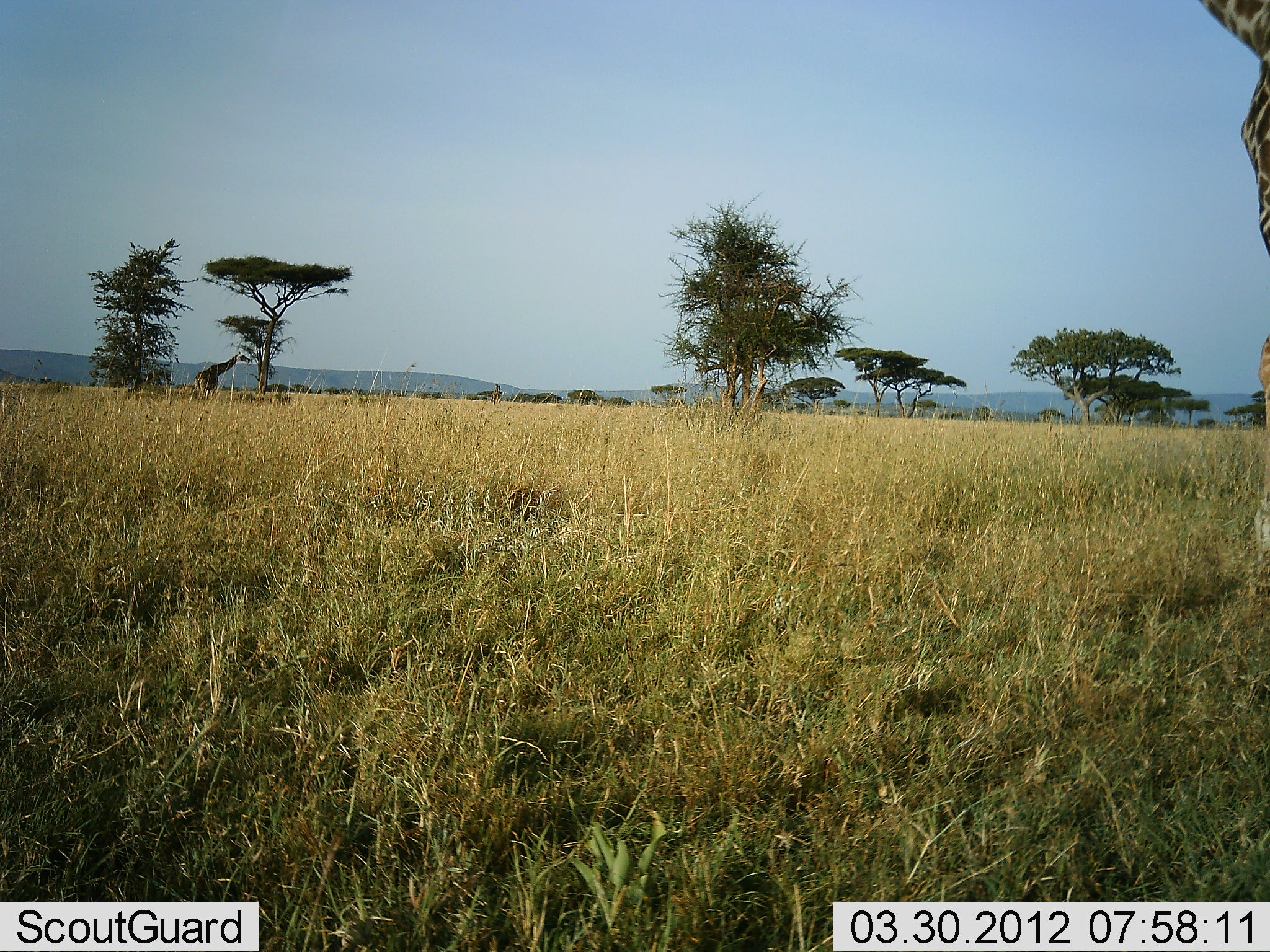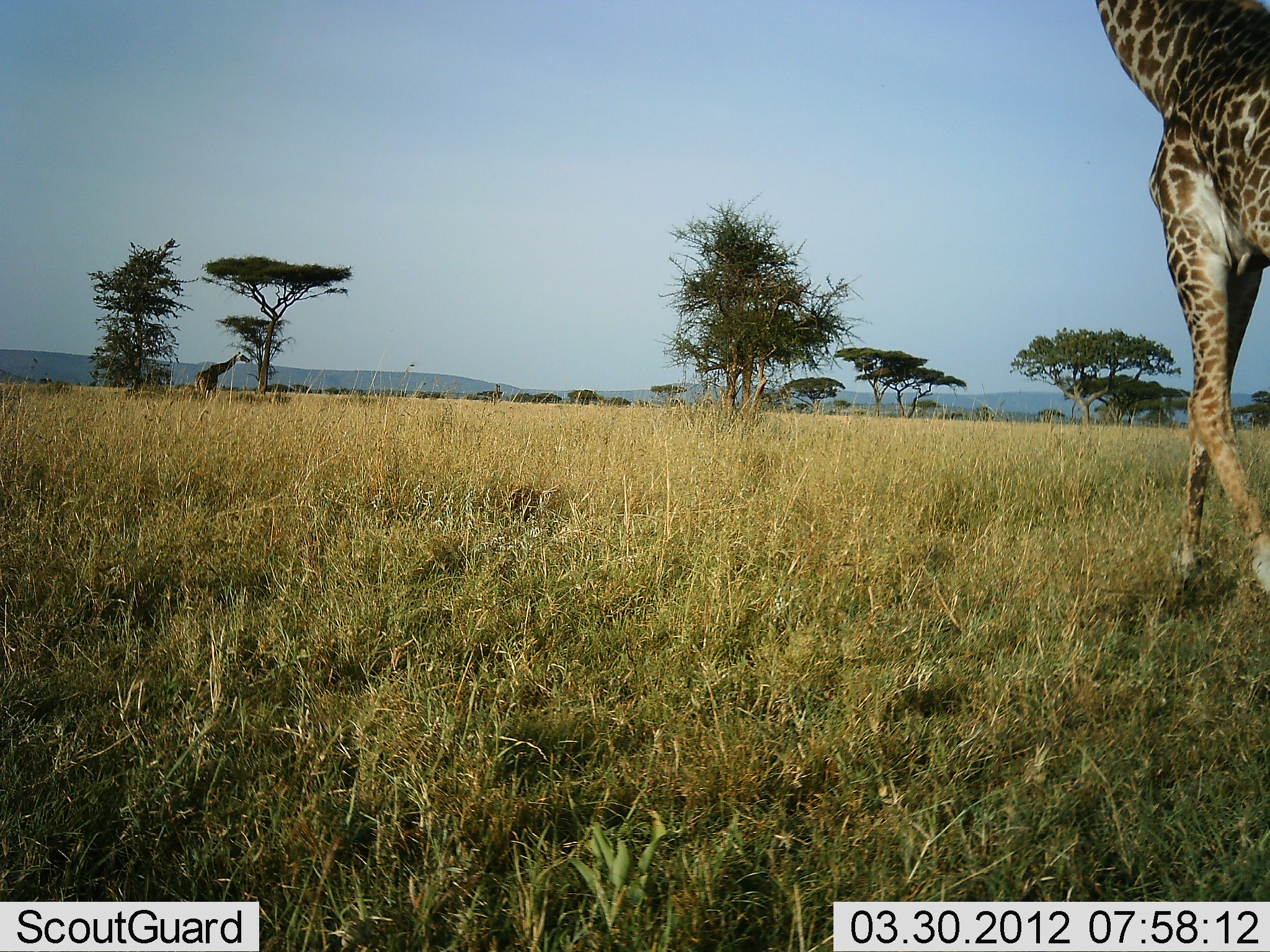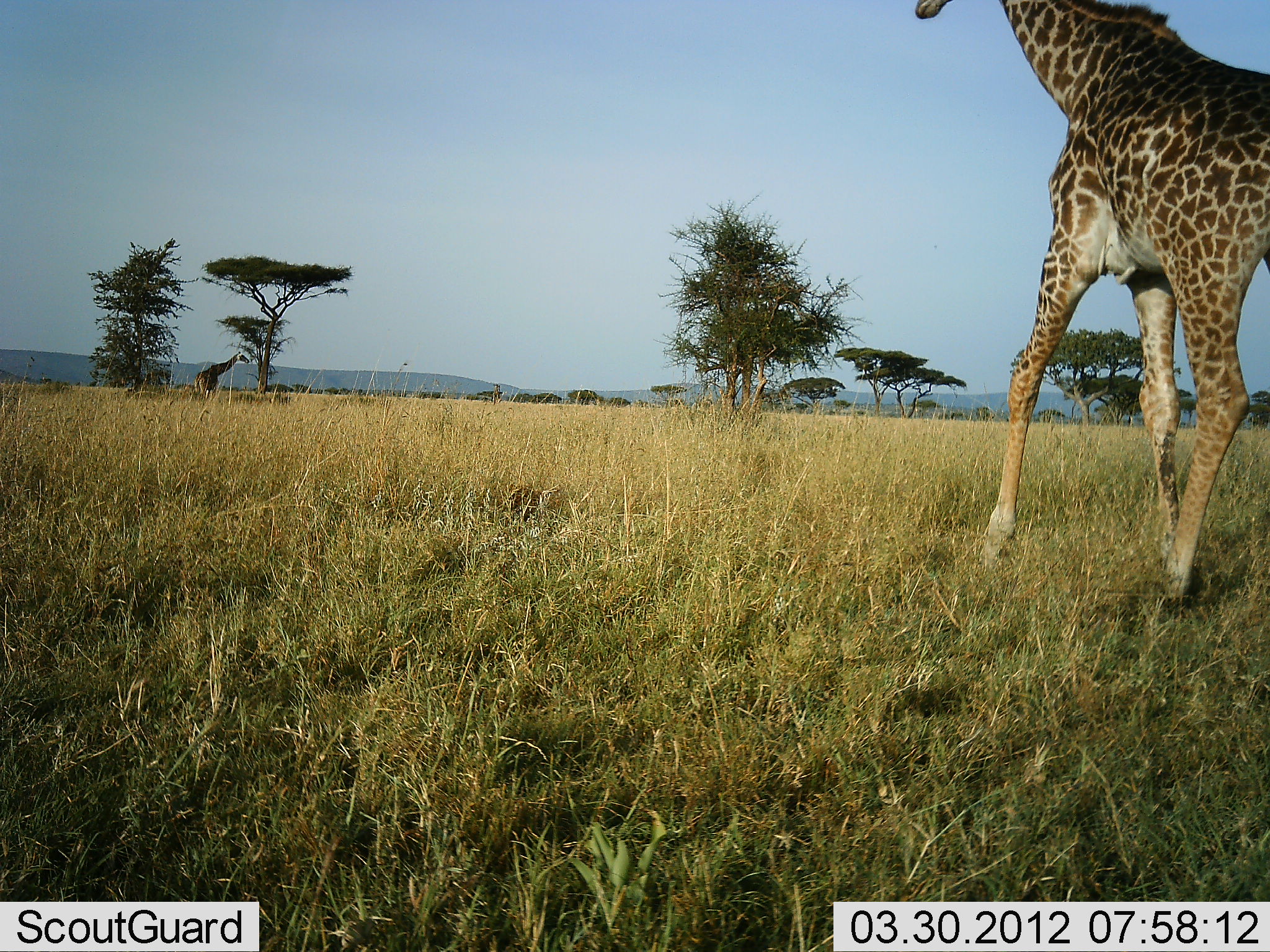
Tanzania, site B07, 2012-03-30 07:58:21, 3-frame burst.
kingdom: Animalia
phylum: Chordata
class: Mammalia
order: Artiodactyla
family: Giraffidae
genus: Giraffa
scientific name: Giraffa camelopardalis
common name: giraffe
Giraffe (Giraffa camelopardalis), count 1. Behavior (volunteer vote fractions): standing 11%, resting 0%, moving 100%, interacting 0%. Young present (vote fraction): 0%. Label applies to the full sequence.